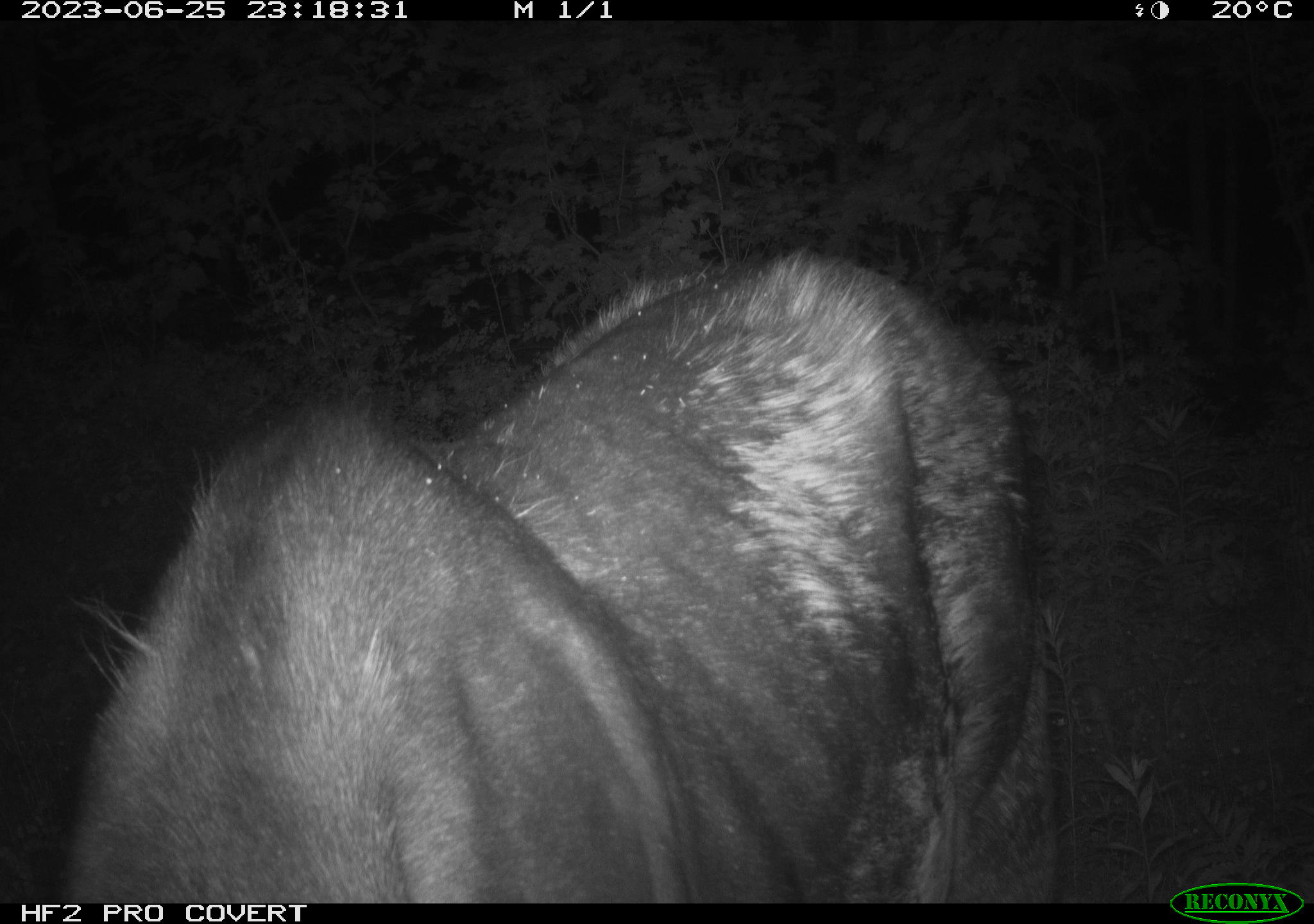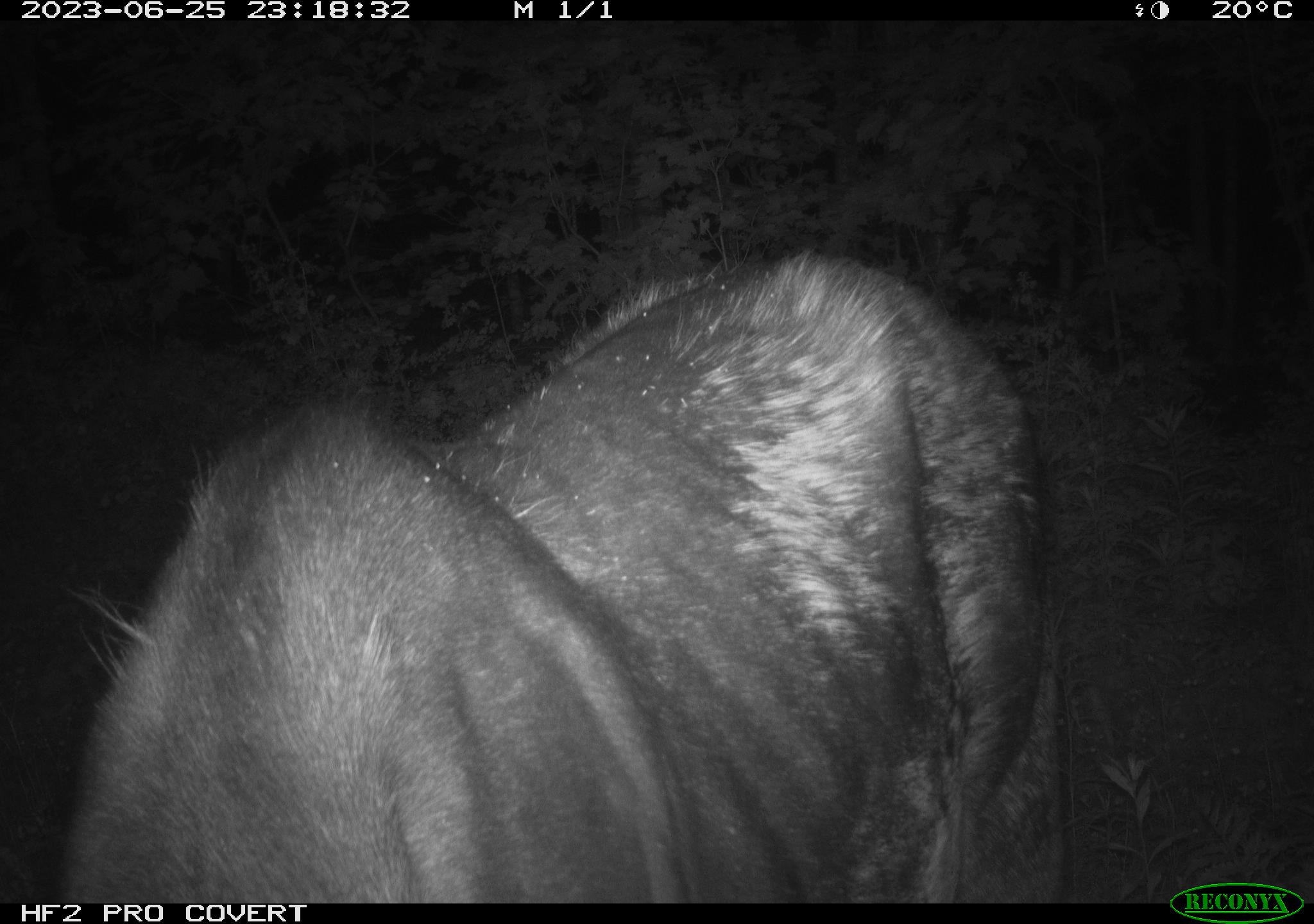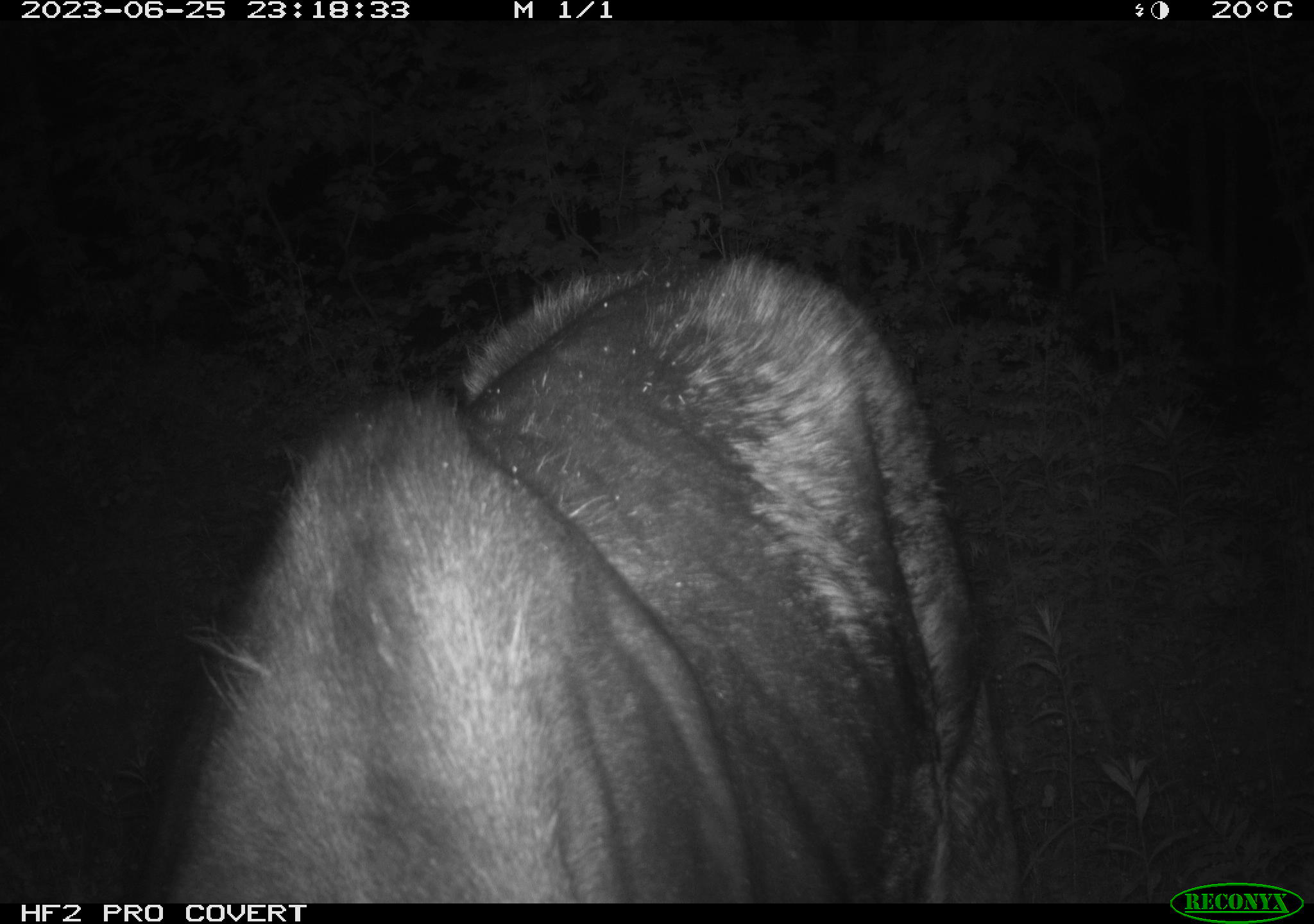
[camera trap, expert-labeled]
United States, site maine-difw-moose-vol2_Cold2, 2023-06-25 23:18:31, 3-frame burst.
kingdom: Animalia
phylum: Chordata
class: Mammalia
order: Artiodactyla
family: Cervidae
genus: Alces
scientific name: Alces alces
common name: moose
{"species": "moose (Alces alces)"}